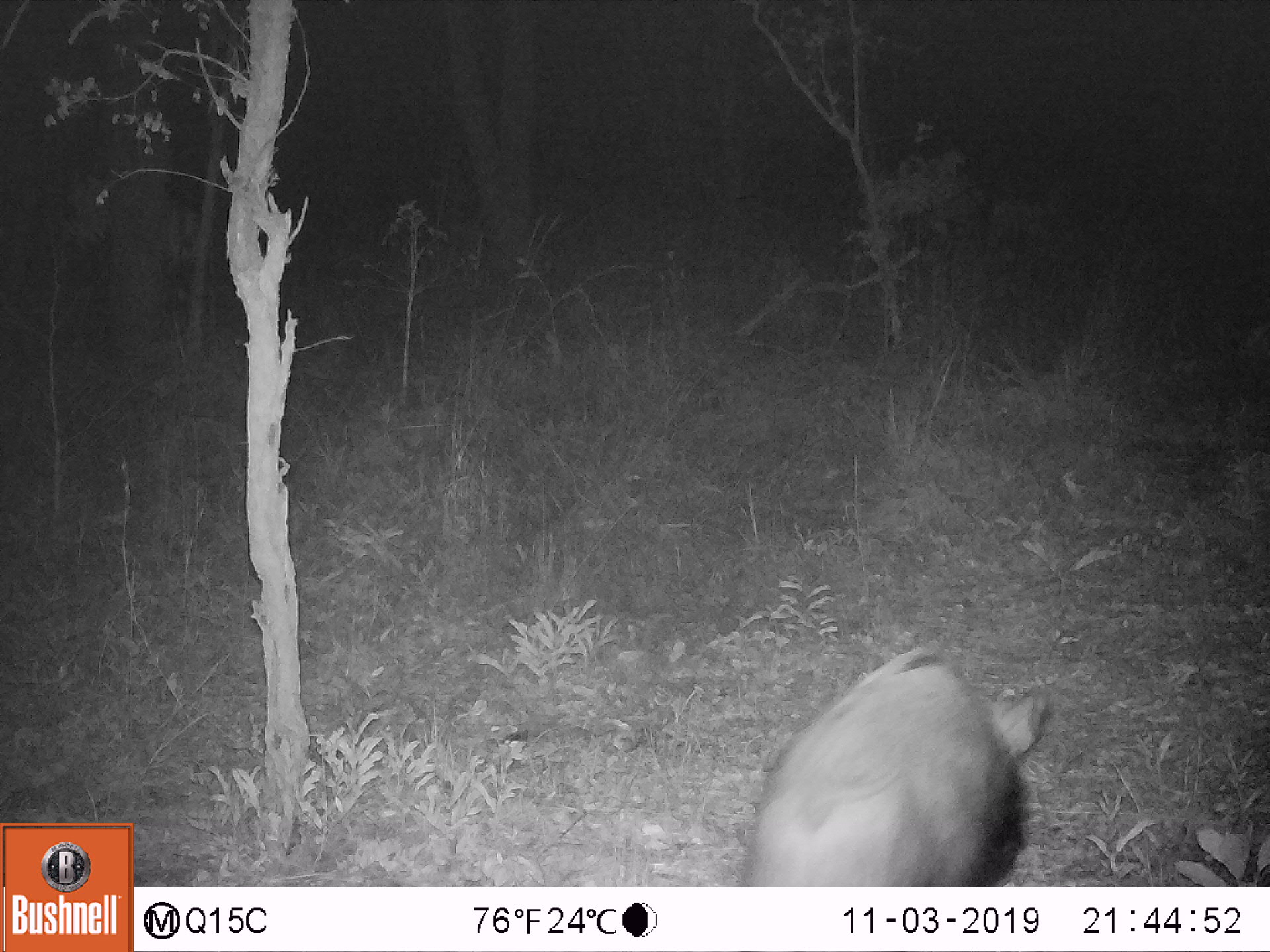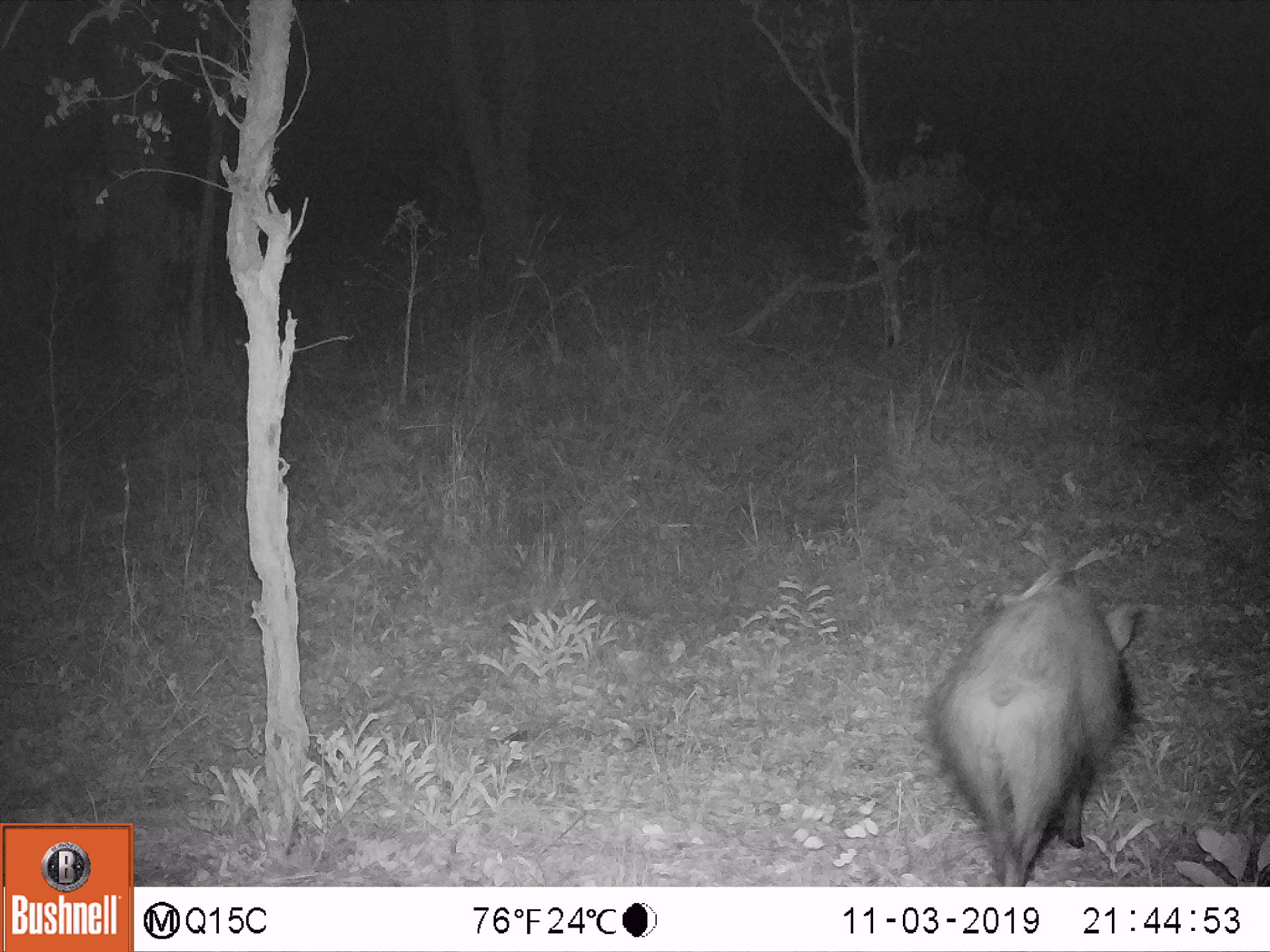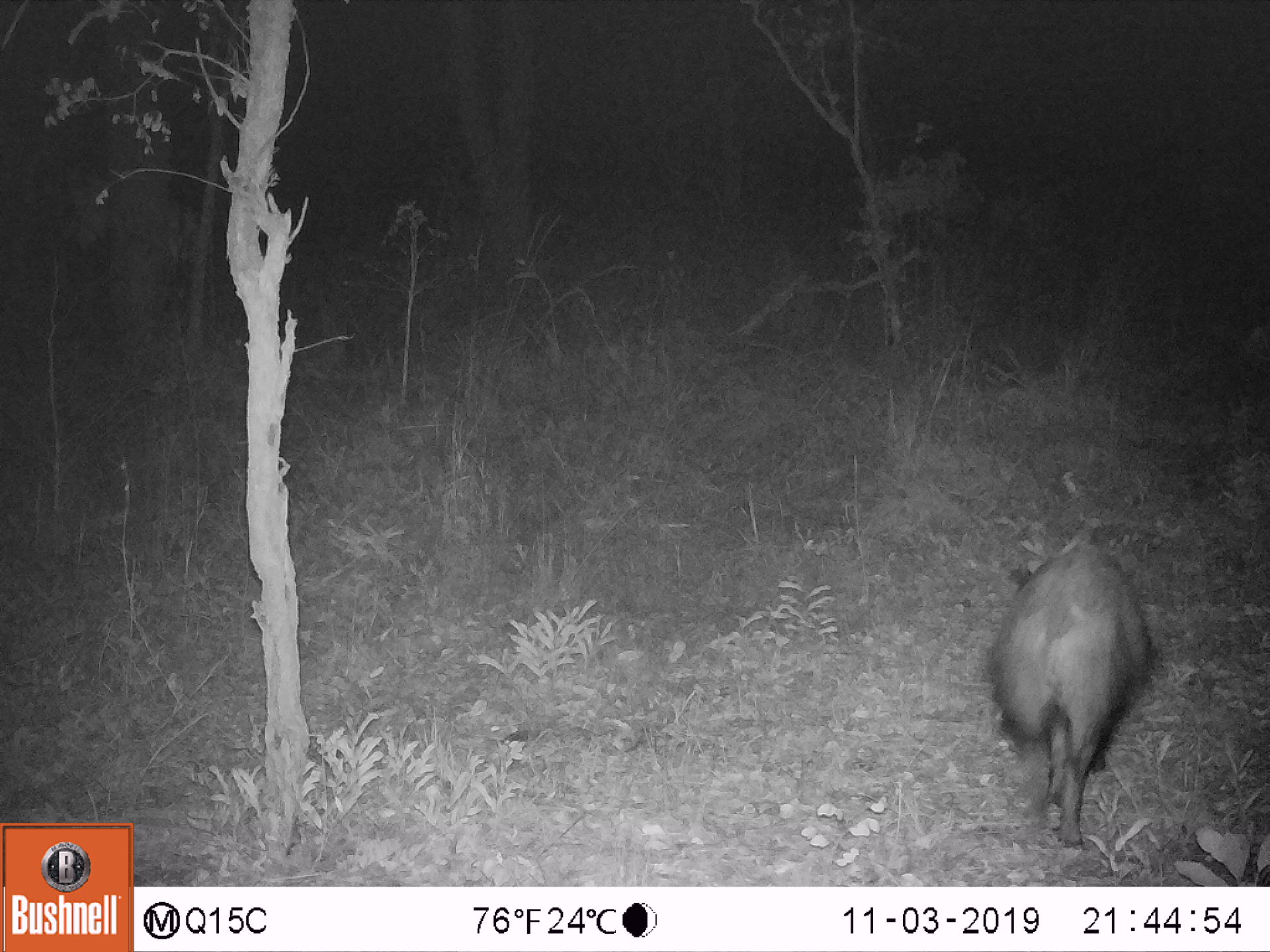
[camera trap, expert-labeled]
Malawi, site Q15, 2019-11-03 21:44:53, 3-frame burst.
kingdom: Animalia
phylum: Chordata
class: Mammalia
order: Artiodactyla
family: Suidae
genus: Potamochoerus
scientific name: Potamochoerus larvatus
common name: bushpig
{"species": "bushpig (Potamochoerus larvatus)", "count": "1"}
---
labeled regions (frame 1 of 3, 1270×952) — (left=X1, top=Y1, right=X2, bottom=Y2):
bushpig: (left=740, top=651, right=1051, bottom=882)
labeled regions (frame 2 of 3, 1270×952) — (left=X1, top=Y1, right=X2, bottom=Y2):
bushpig: (left=928, top=570, right=1142, bottom=885)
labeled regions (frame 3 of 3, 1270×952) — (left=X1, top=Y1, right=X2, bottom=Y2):
bushpig: (left=990, top=544, right=1149, bottom=851)